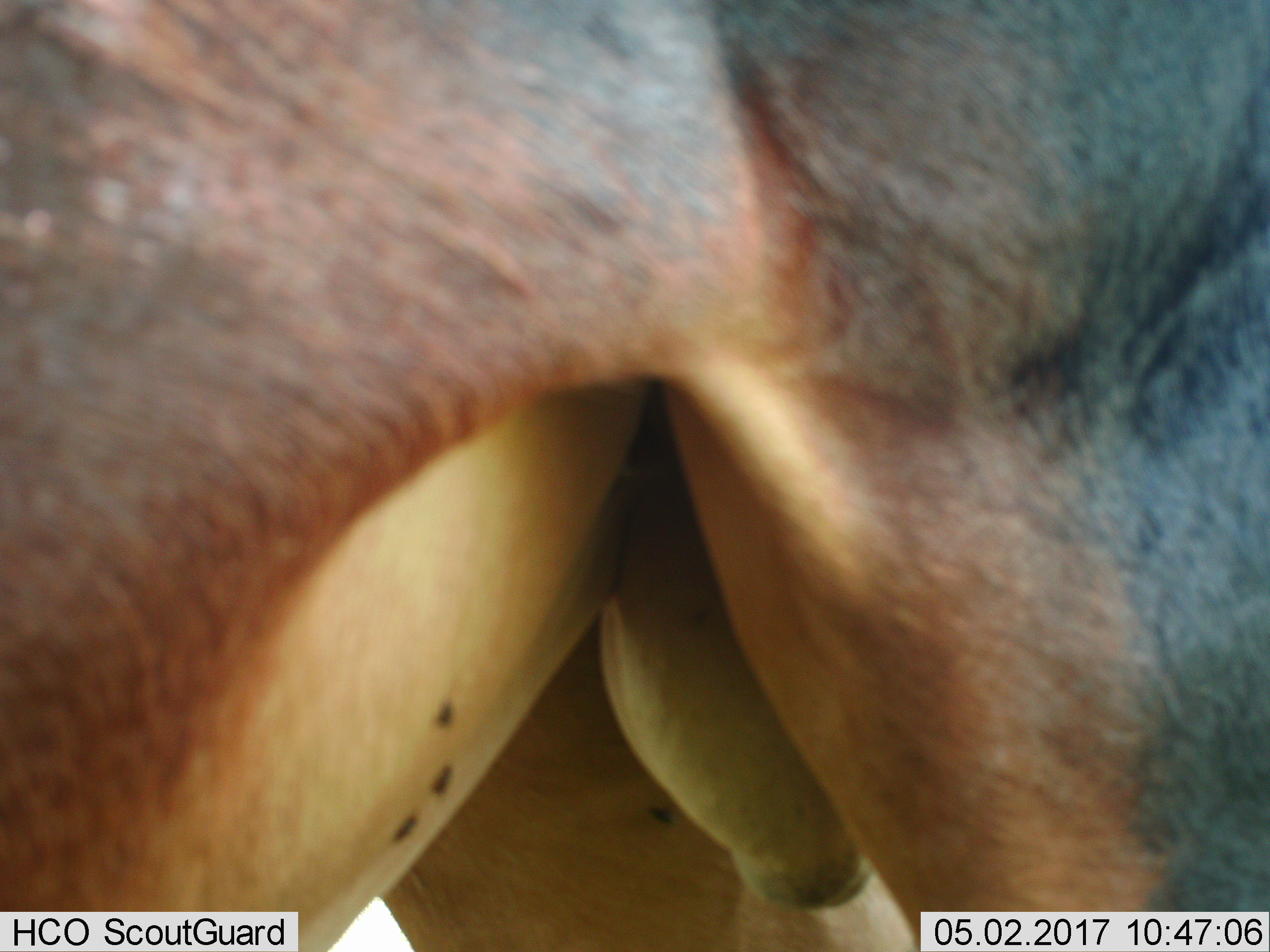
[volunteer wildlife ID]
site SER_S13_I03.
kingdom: Animalia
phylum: Chordata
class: Mammalia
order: Artiodactyla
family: Bovidae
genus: Damaliscus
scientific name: Damaliscus lunatus jimela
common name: topi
Topi (Damaliscus lunatus jimela), count 1. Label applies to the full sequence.